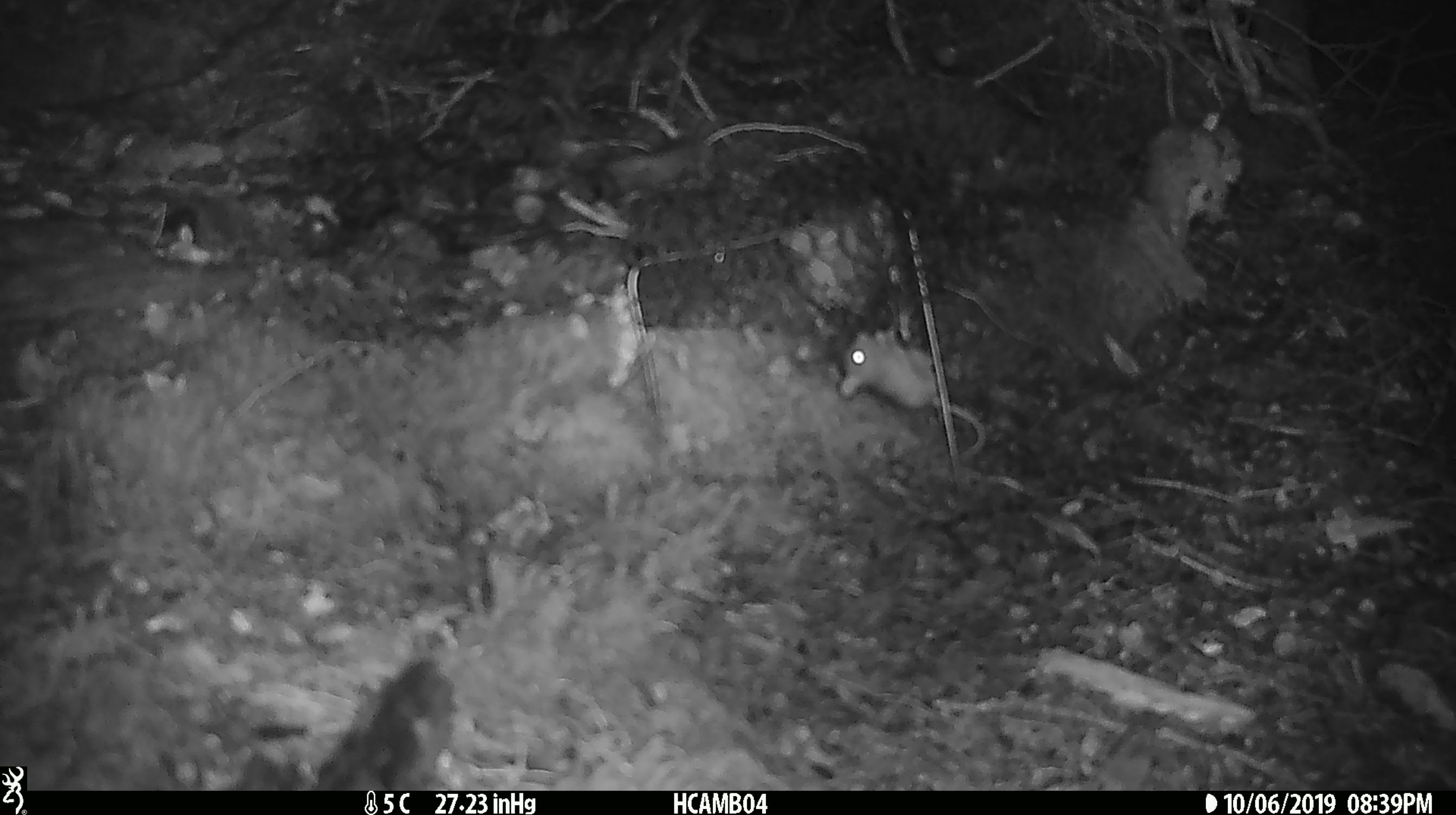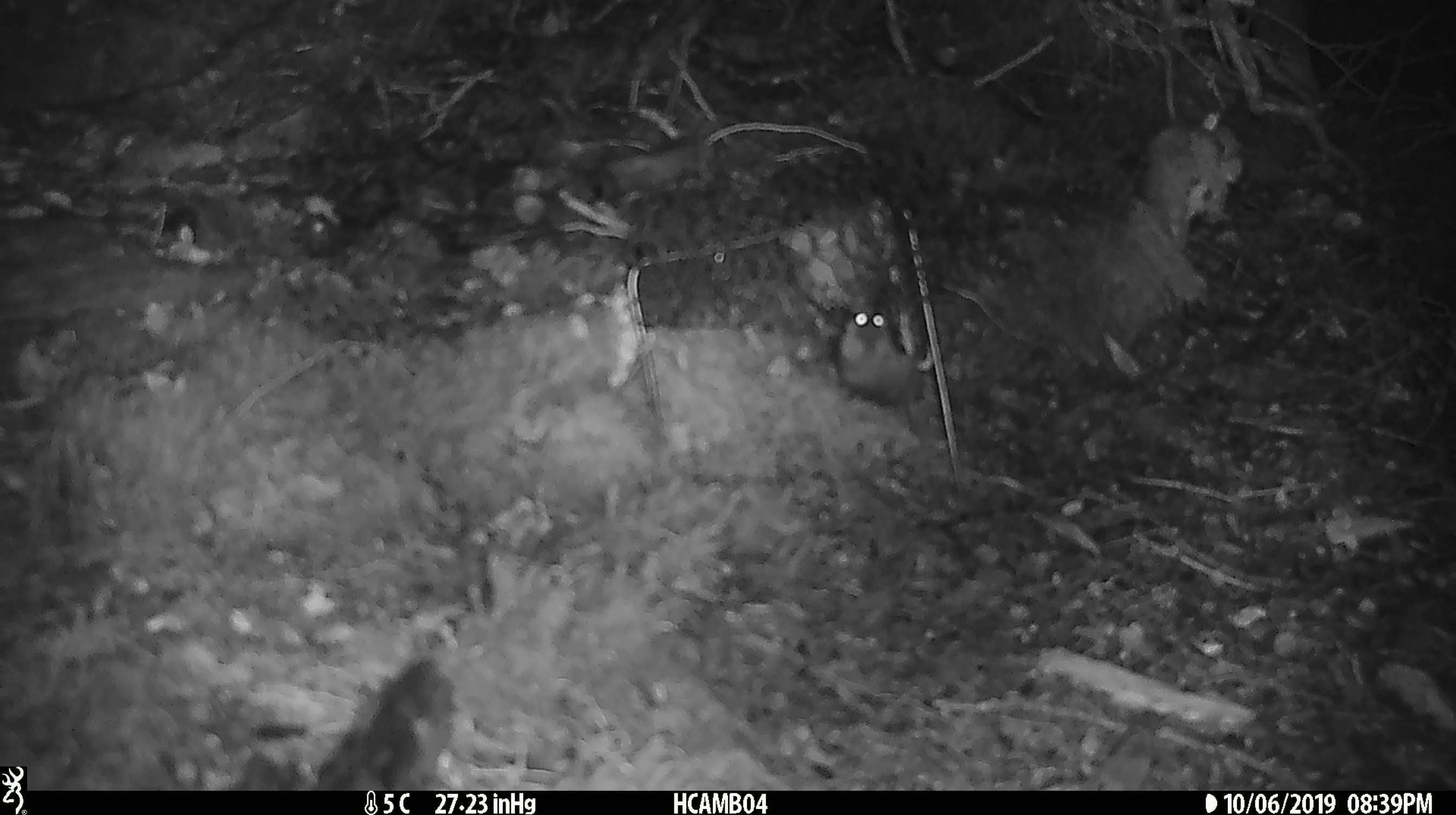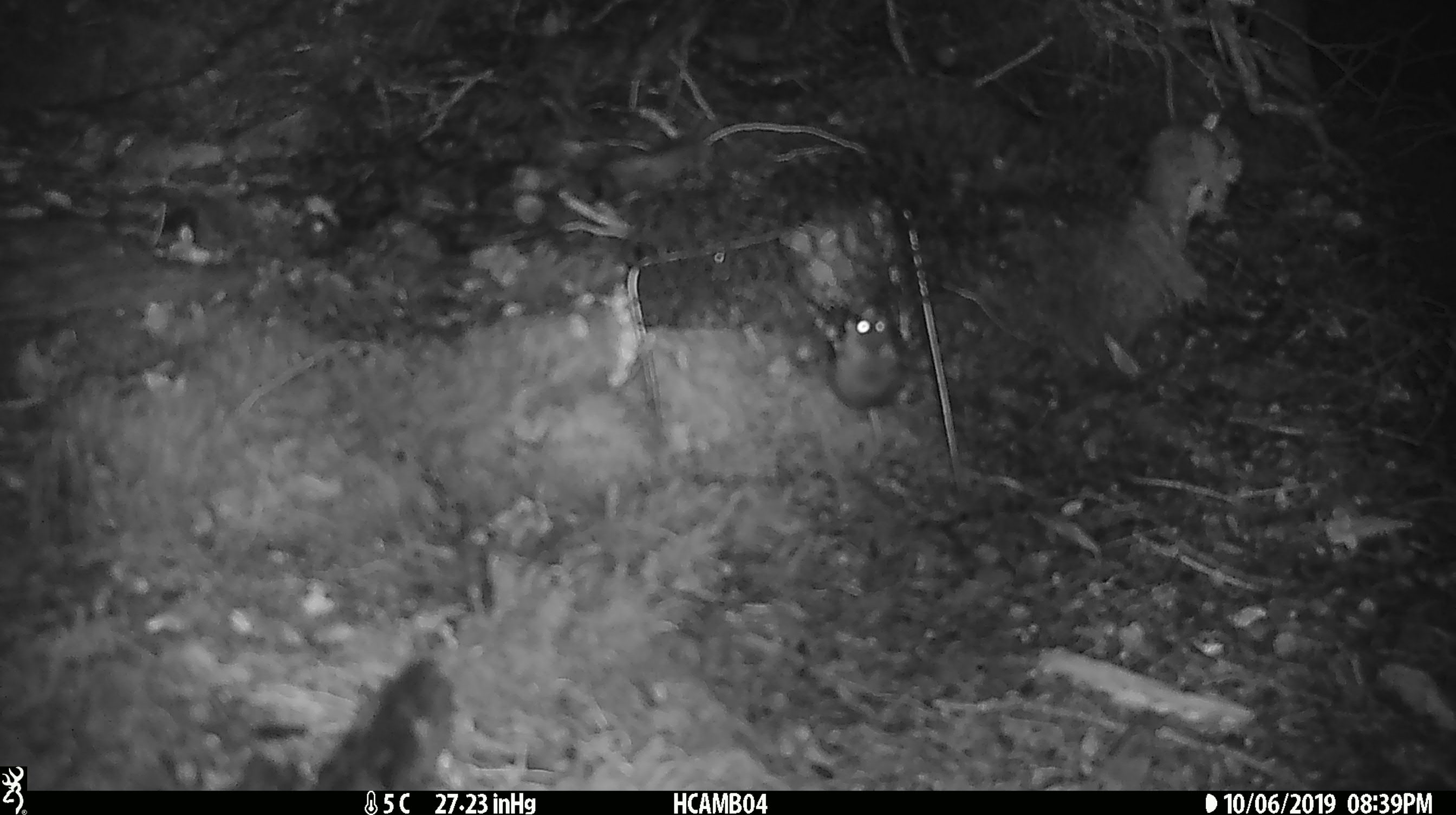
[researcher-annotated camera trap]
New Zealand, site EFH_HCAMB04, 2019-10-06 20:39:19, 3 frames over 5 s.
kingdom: Animalia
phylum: Chordata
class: Mammalia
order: Rodentia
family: Muridae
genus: Mus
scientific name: Mus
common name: mouse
Mouse (Mus).